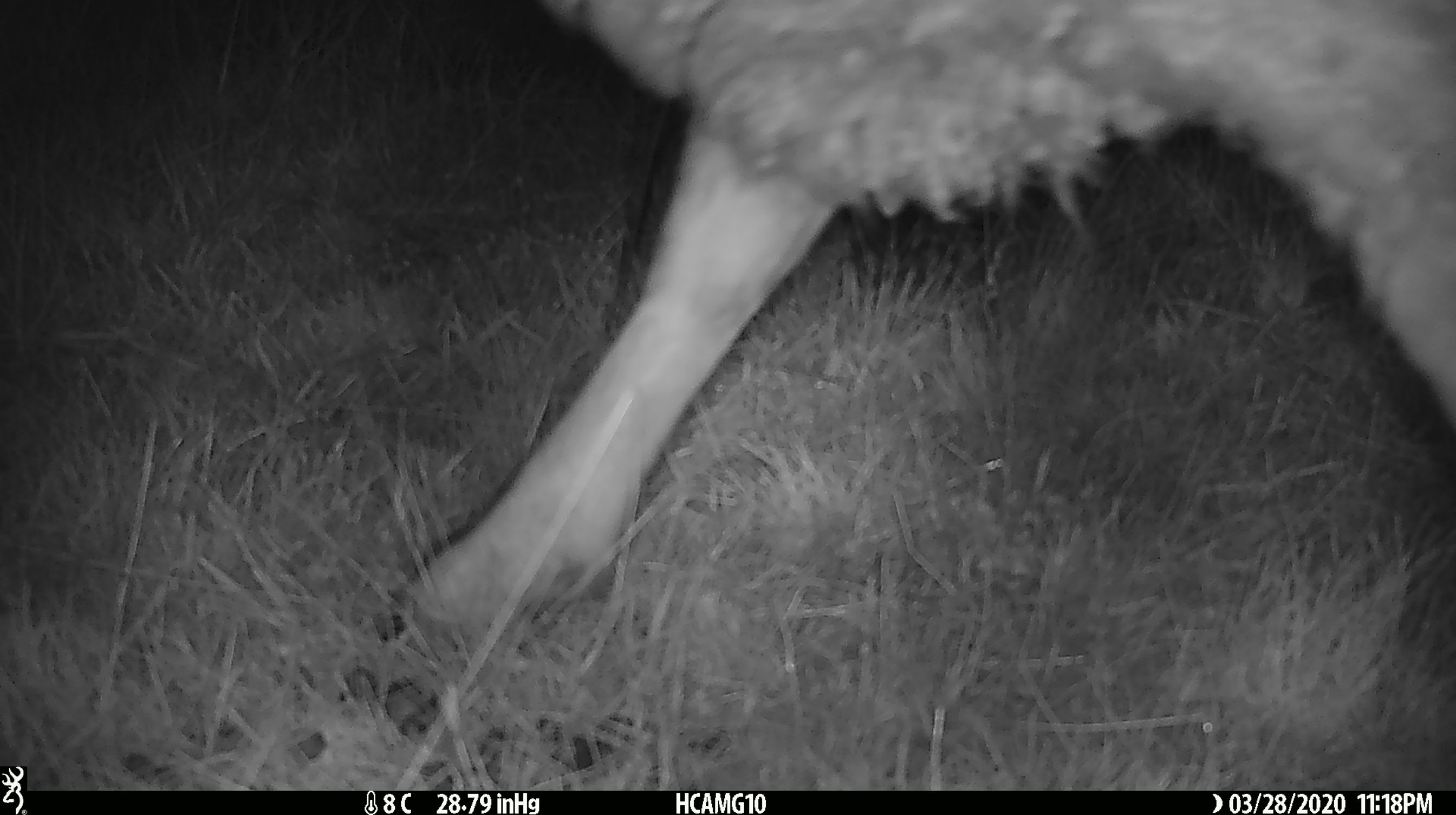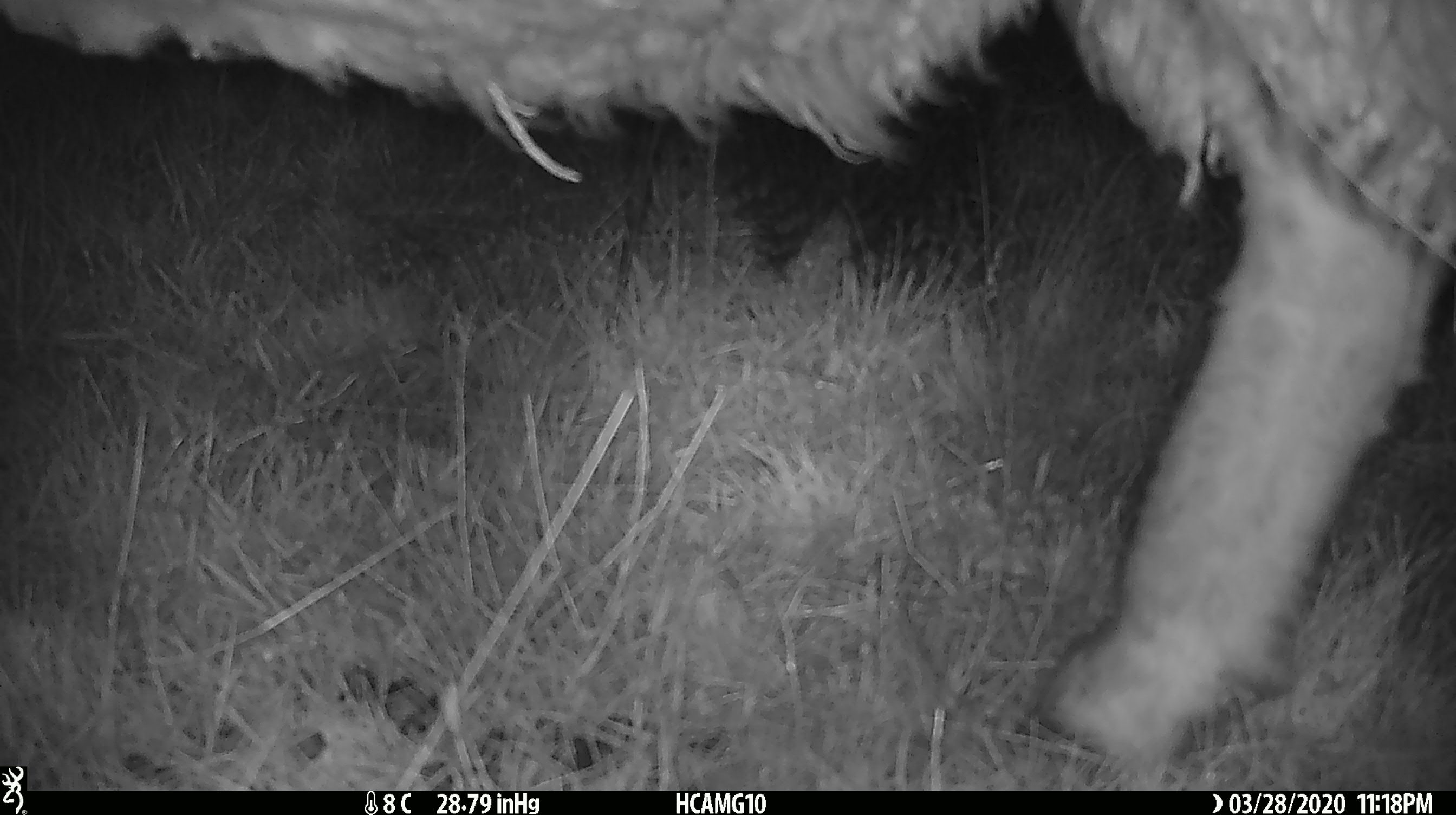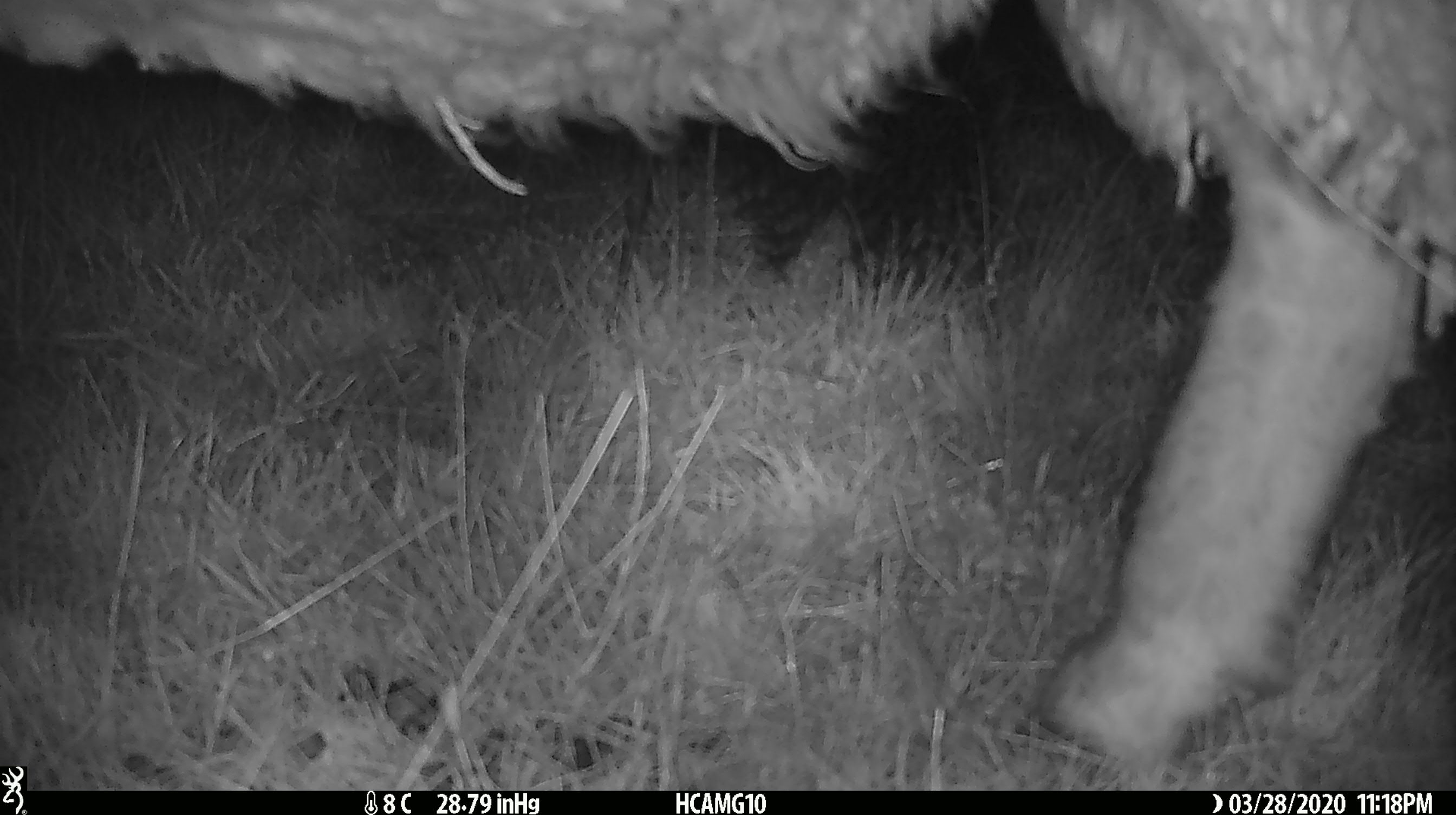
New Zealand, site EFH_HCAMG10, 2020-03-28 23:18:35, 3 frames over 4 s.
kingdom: Animalia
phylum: Chordata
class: Mammalia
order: Artiodactyla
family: Bovidae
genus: Ovis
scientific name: Ovis aries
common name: domestic sheep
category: sheep